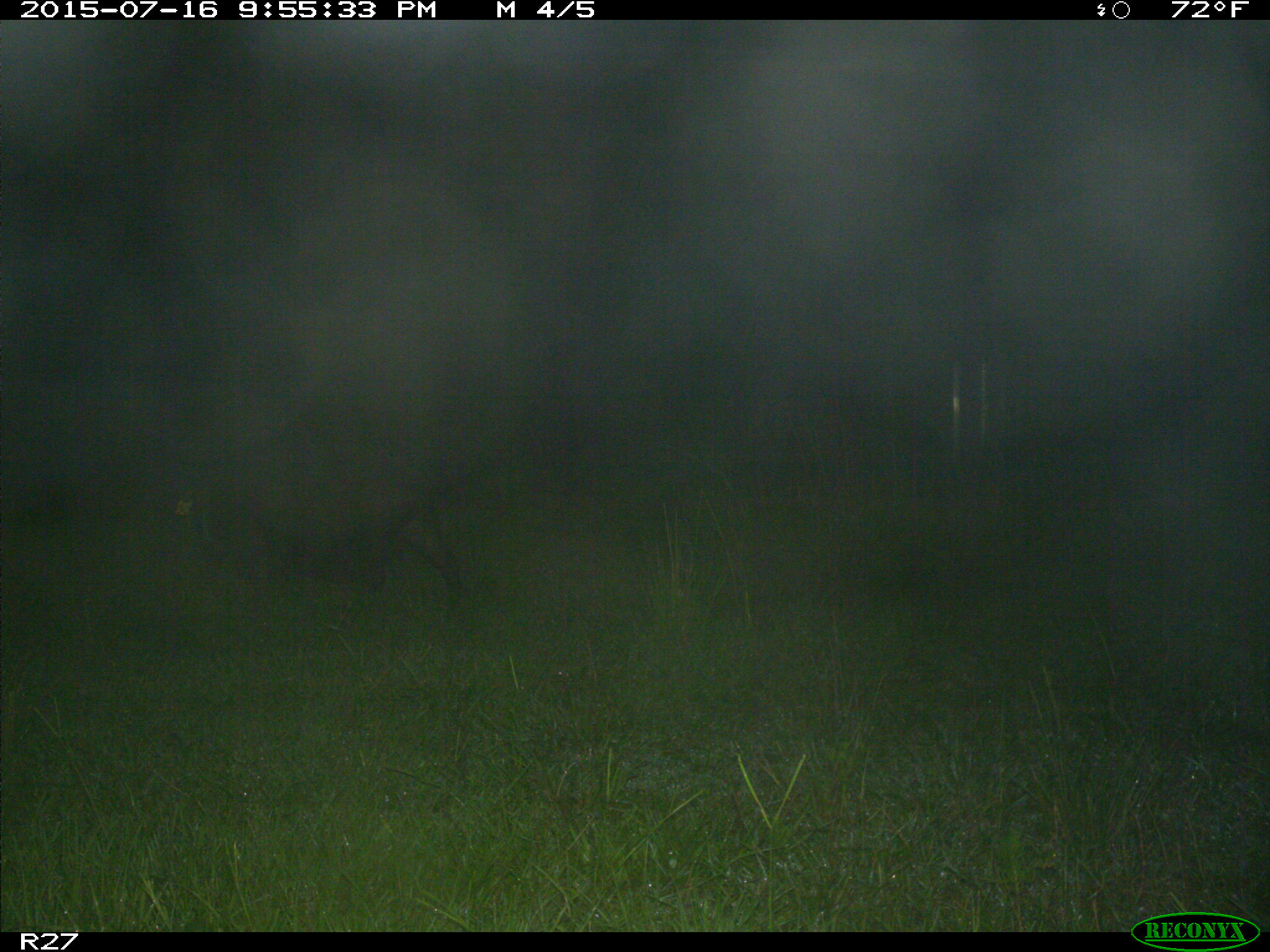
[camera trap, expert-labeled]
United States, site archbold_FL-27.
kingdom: Animalia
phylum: Chordata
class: Mammalia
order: Artiodactyla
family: Suidae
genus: Sus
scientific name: Sus scrofa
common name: wild boar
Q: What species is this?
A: Sus scrofa (wild boar).